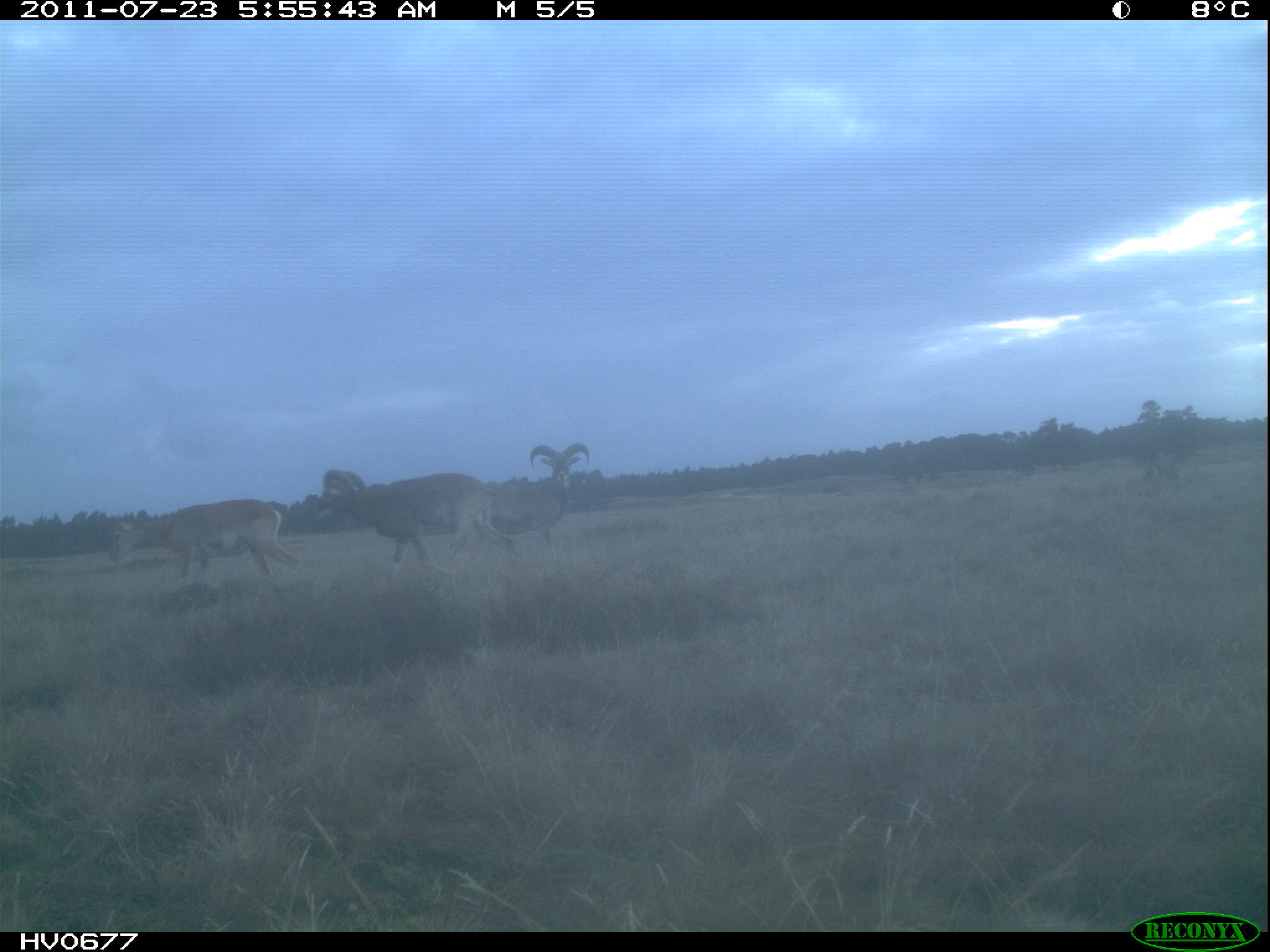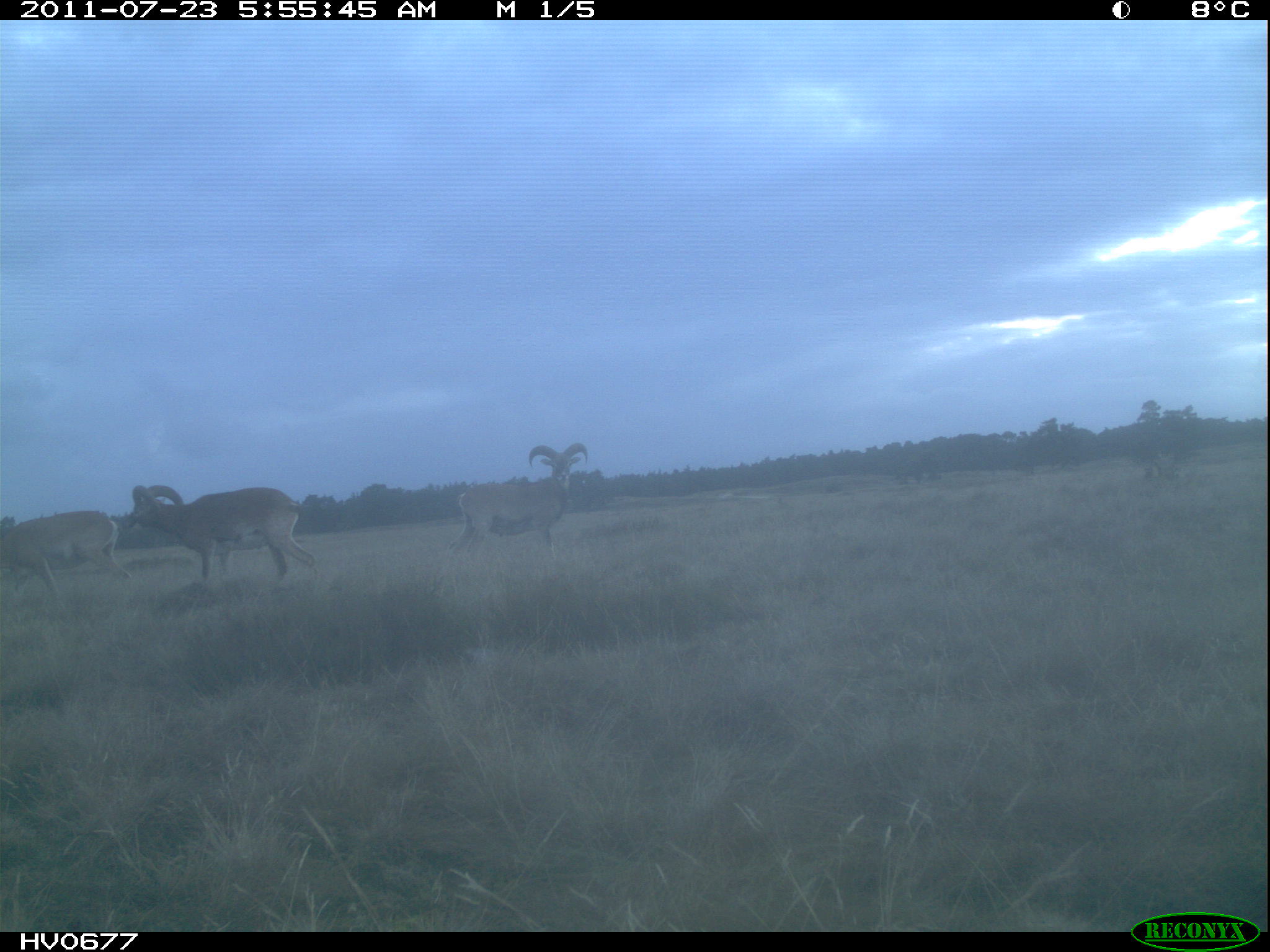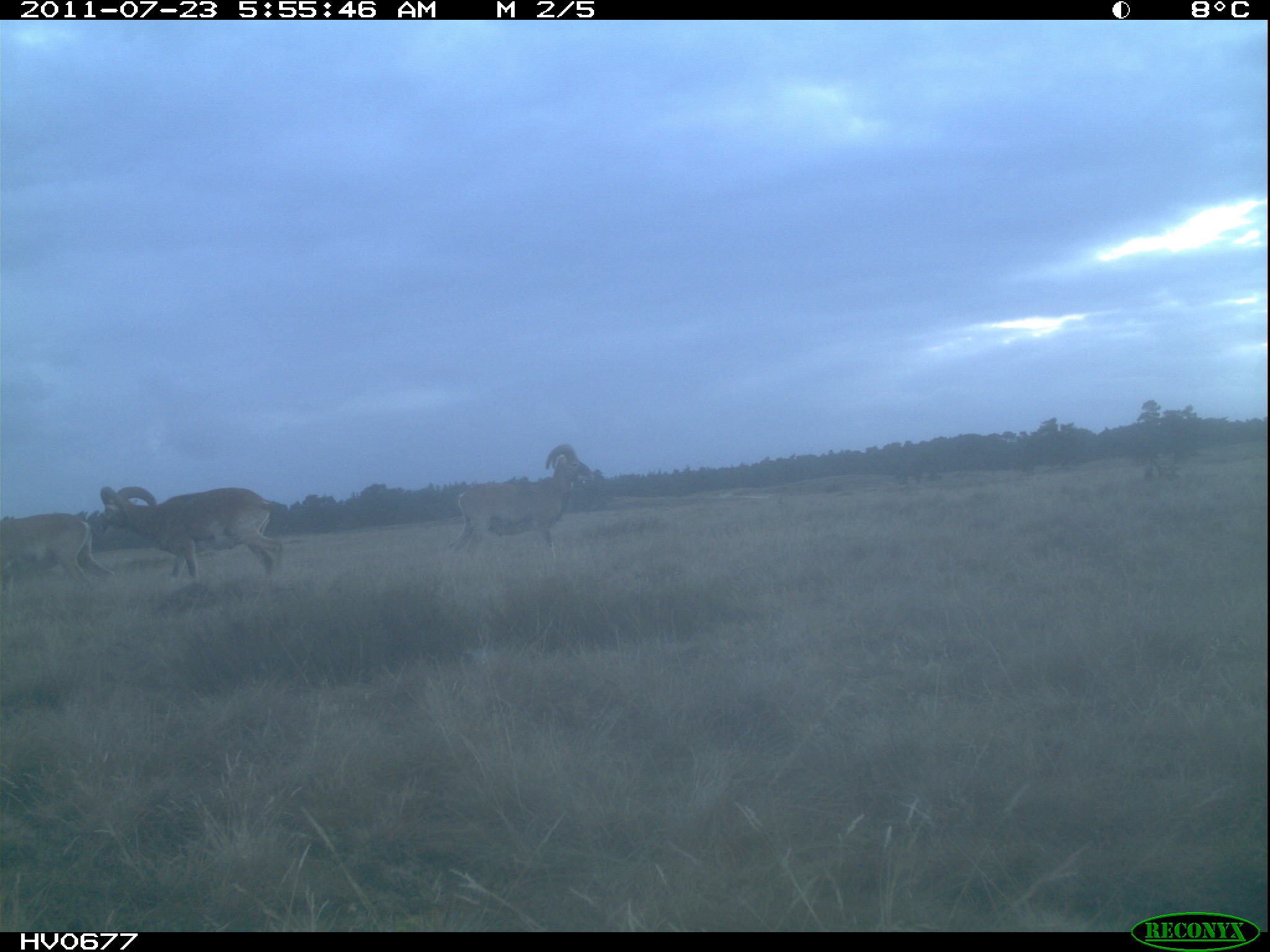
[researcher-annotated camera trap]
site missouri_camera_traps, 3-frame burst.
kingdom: Animalia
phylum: Chordata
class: Mammalia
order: Artiodactyla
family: Bovidae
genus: Ovis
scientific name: Ovis ammon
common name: mouflon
Mouflon (Ovis ammon). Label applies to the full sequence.